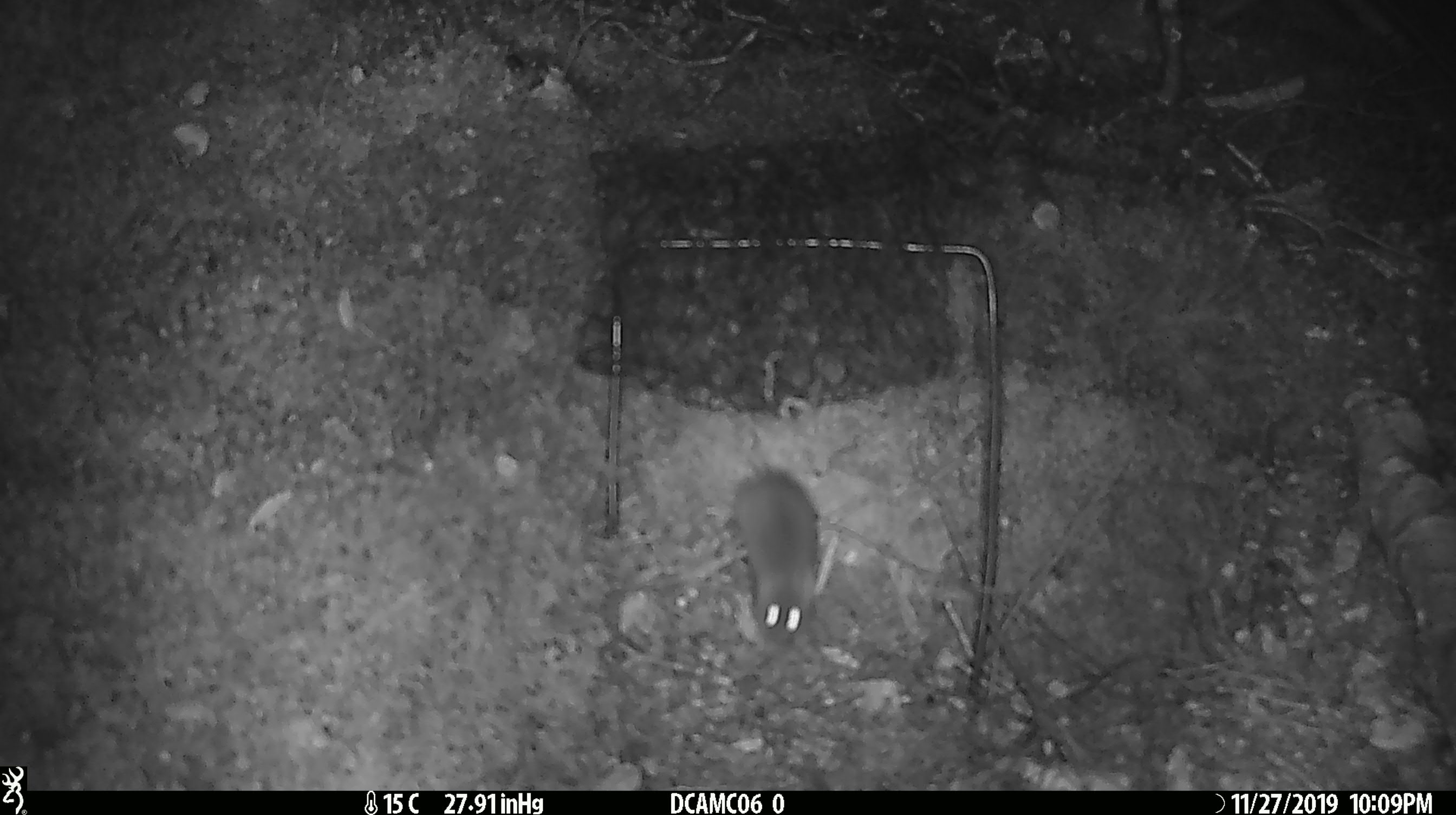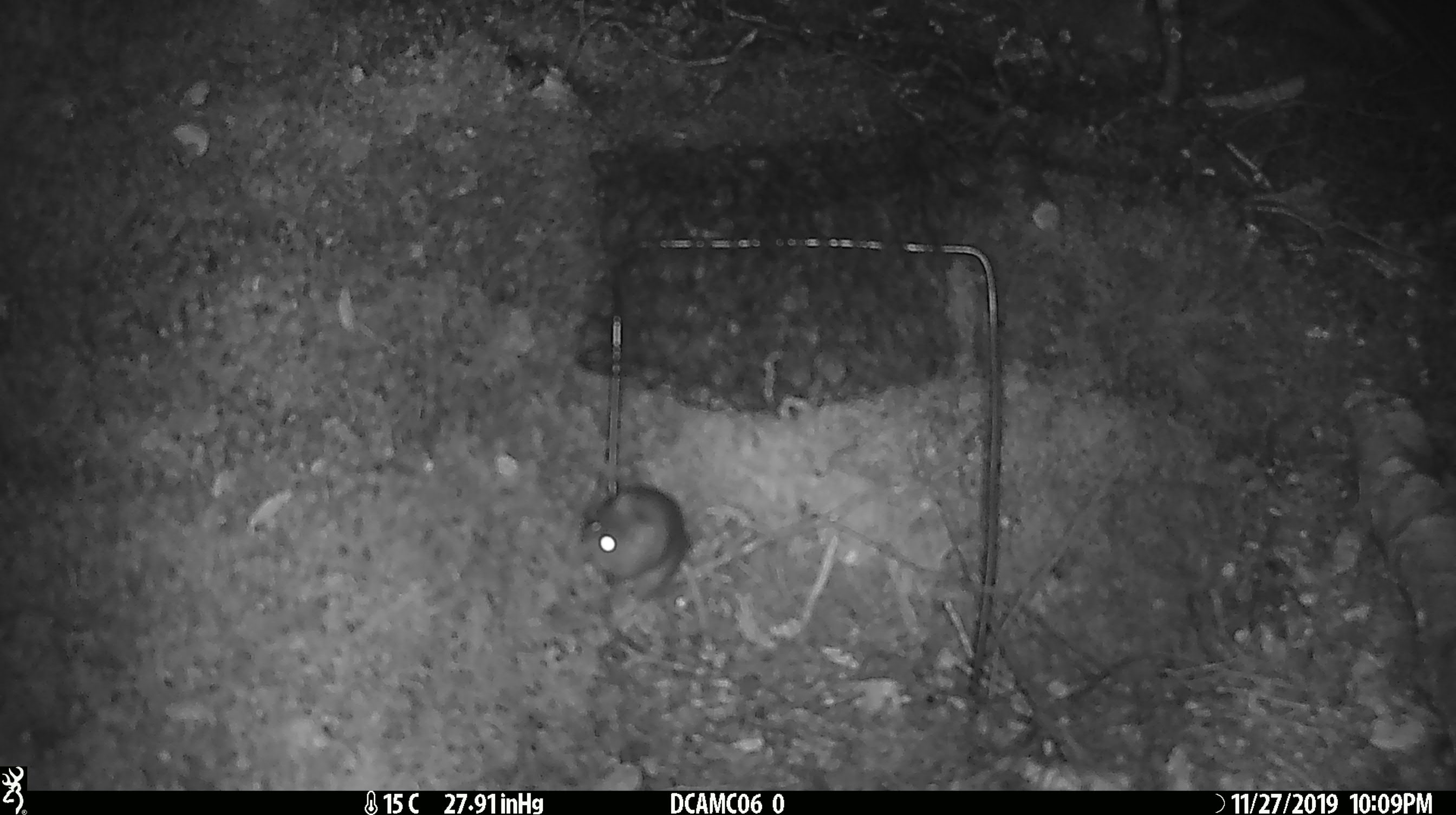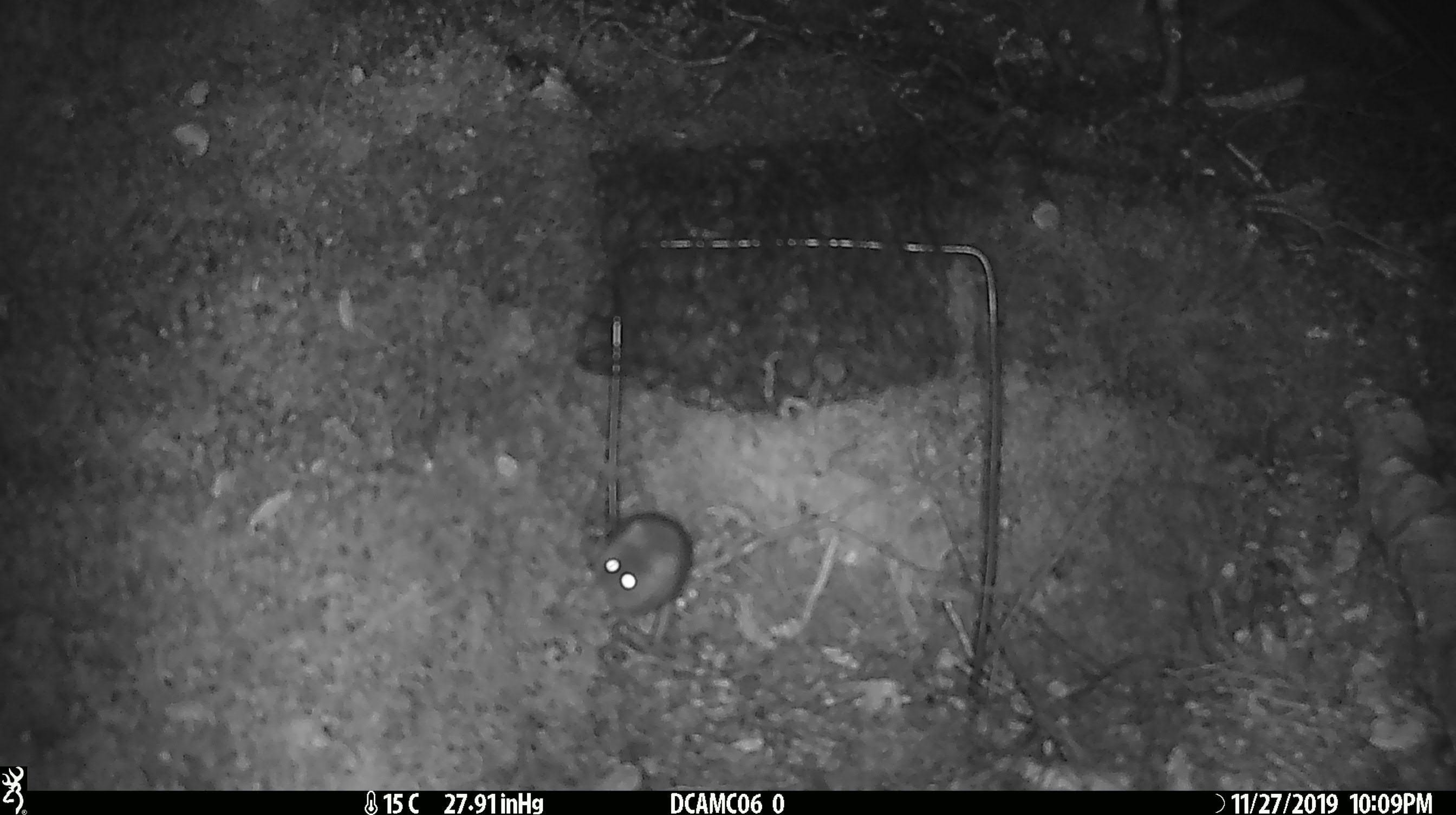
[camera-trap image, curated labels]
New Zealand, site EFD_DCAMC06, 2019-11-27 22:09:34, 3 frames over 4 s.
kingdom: Animalia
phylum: Chordata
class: Mammalia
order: Rodentia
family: Muridae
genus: Mus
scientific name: Mus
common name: mouse